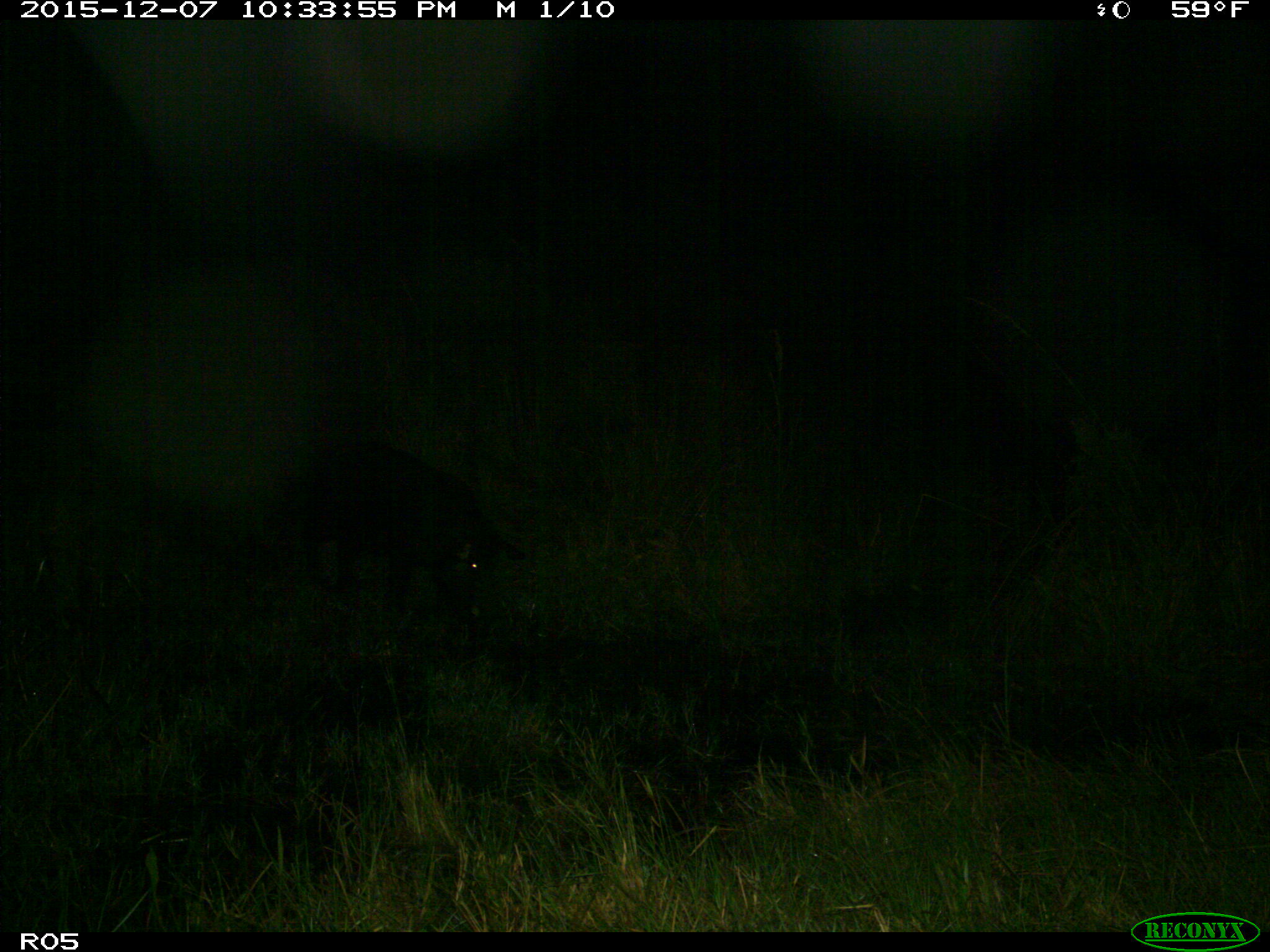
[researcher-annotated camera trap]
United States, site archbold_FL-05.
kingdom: Animalia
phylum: Chordata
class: Mammalia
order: Artiodactyla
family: Suidae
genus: Sus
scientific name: Sus scrofa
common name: wild boar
Sus scrofa (wild boar).